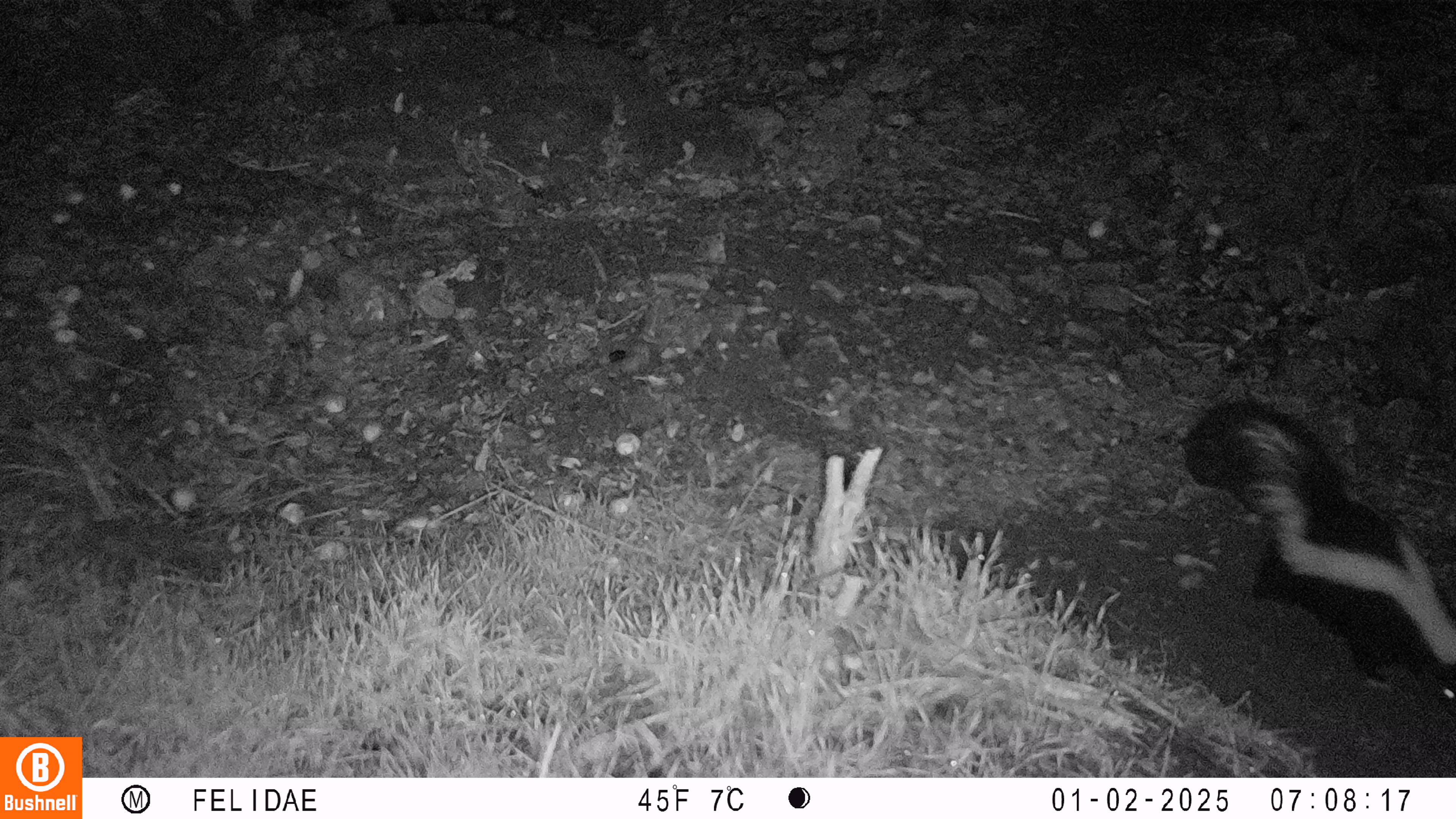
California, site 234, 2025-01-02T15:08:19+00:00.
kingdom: Animalia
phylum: Chordata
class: Mammalia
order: Carnivora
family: Mephitidae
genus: Mephitis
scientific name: Mephitis mephitis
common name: striped skunk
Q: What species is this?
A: Striped skunk (Mephitis mephitis).